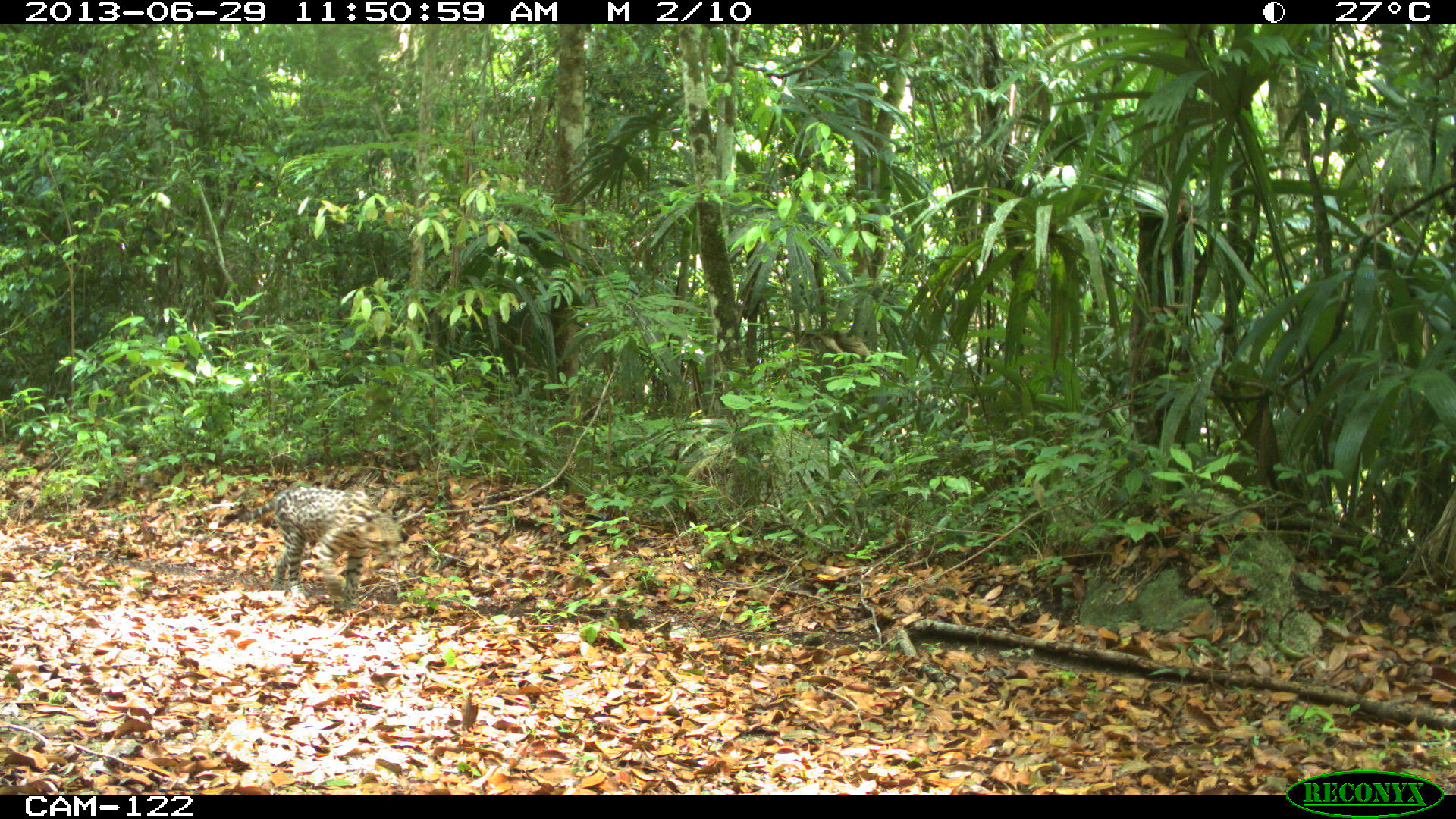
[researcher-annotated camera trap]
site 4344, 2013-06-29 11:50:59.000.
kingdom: Animalia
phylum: Chordata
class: Mammalia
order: Carnivora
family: Felidae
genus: Leopardus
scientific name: Leopardus pardalis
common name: ocelot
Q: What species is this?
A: Leopardus pardalis (ocelot).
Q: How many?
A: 1.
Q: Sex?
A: Male.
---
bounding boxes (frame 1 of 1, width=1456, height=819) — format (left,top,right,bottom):
leopardus pardalis: (236,486,404,611)